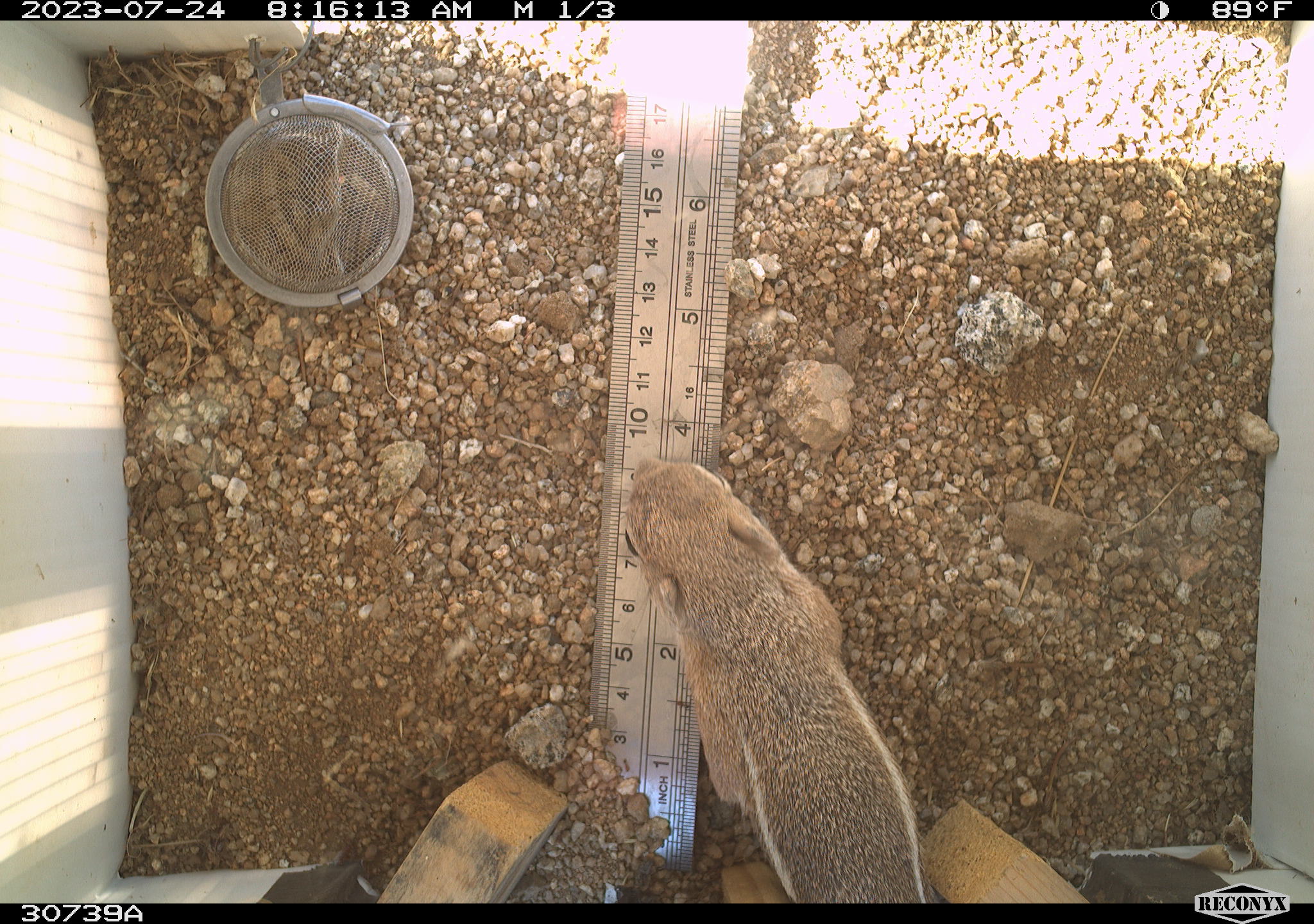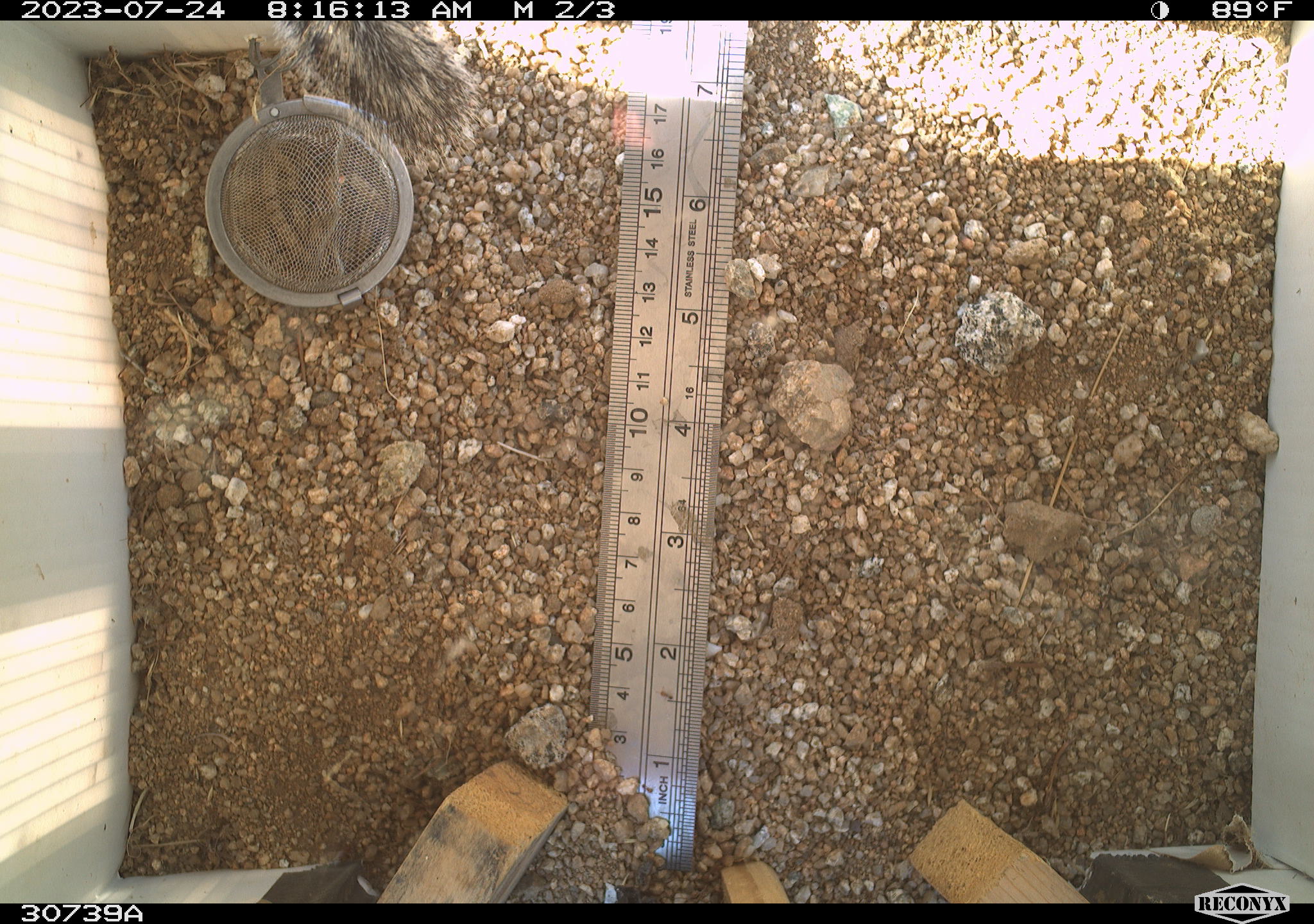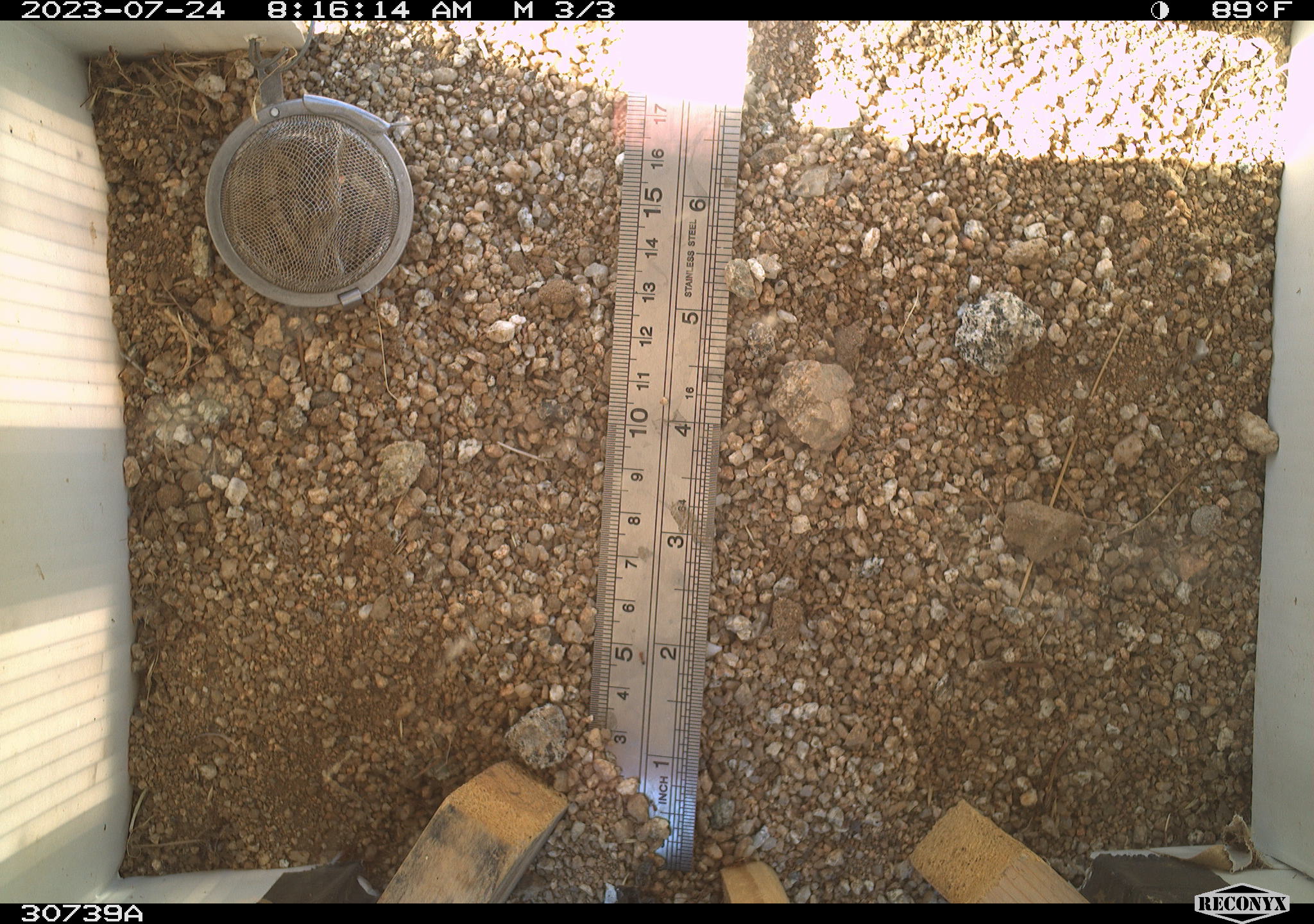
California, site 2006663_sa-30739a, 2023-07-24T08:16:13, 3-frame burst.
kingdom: Animalia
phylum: Chordata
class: Mammalia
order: Rodentia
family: Sciuridae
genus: Ammospermophilus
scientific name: Ammospermophilus leucurus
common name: white-tailed antelope squirrel